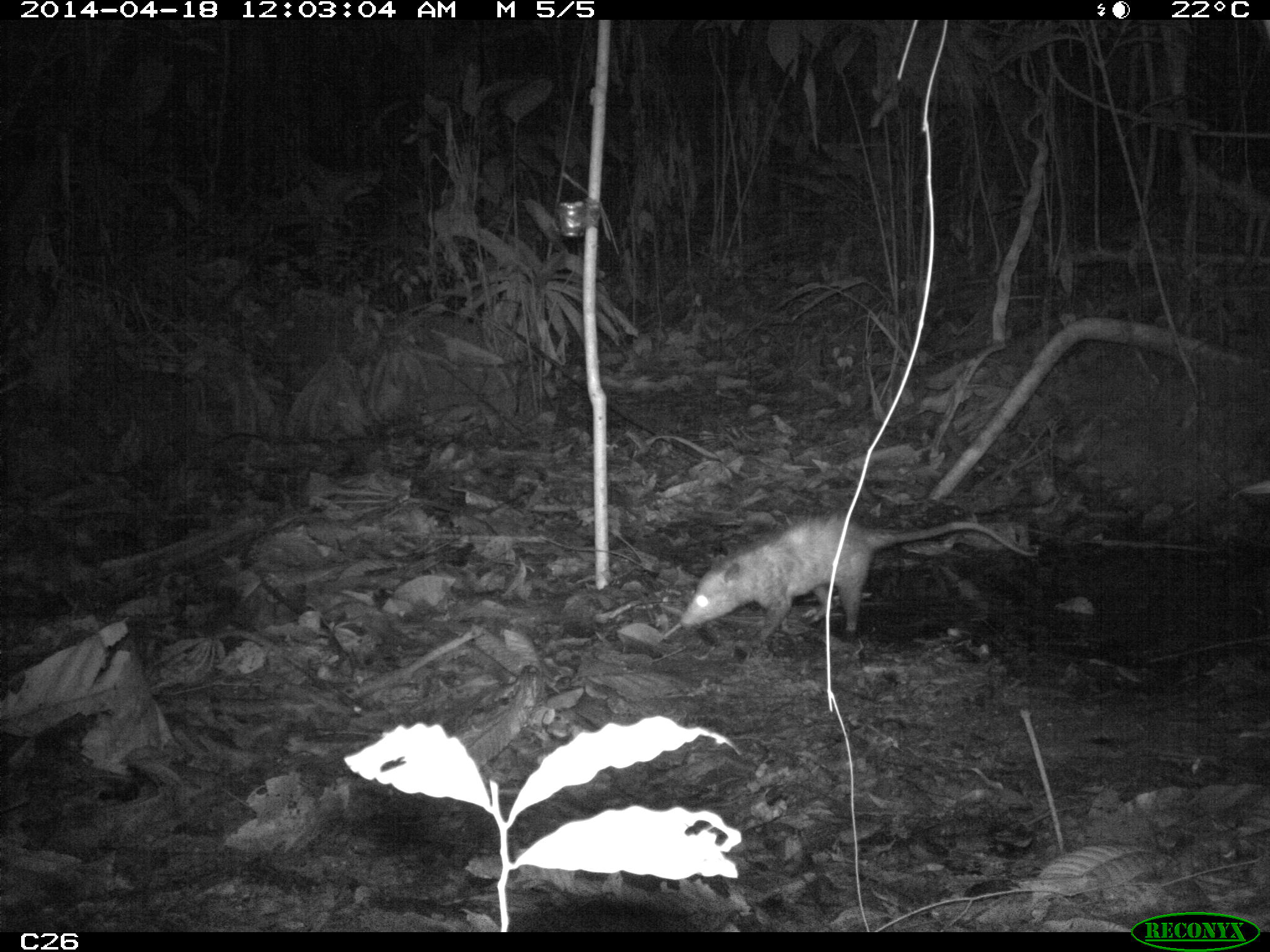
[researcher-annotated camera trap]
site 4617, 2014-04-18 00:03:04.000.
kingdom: Animalia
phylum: Chordata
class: Mammalia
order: Didelphimorphia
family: Didelphidae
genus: Didelphis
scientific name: Didelphis marsupialis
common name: southern opossum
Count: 1.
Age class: adult.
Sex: male.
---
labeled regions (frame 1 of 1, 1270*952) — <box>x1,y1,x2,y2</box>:
didelphis marsupialis: <box>680,515,1040,640</box>